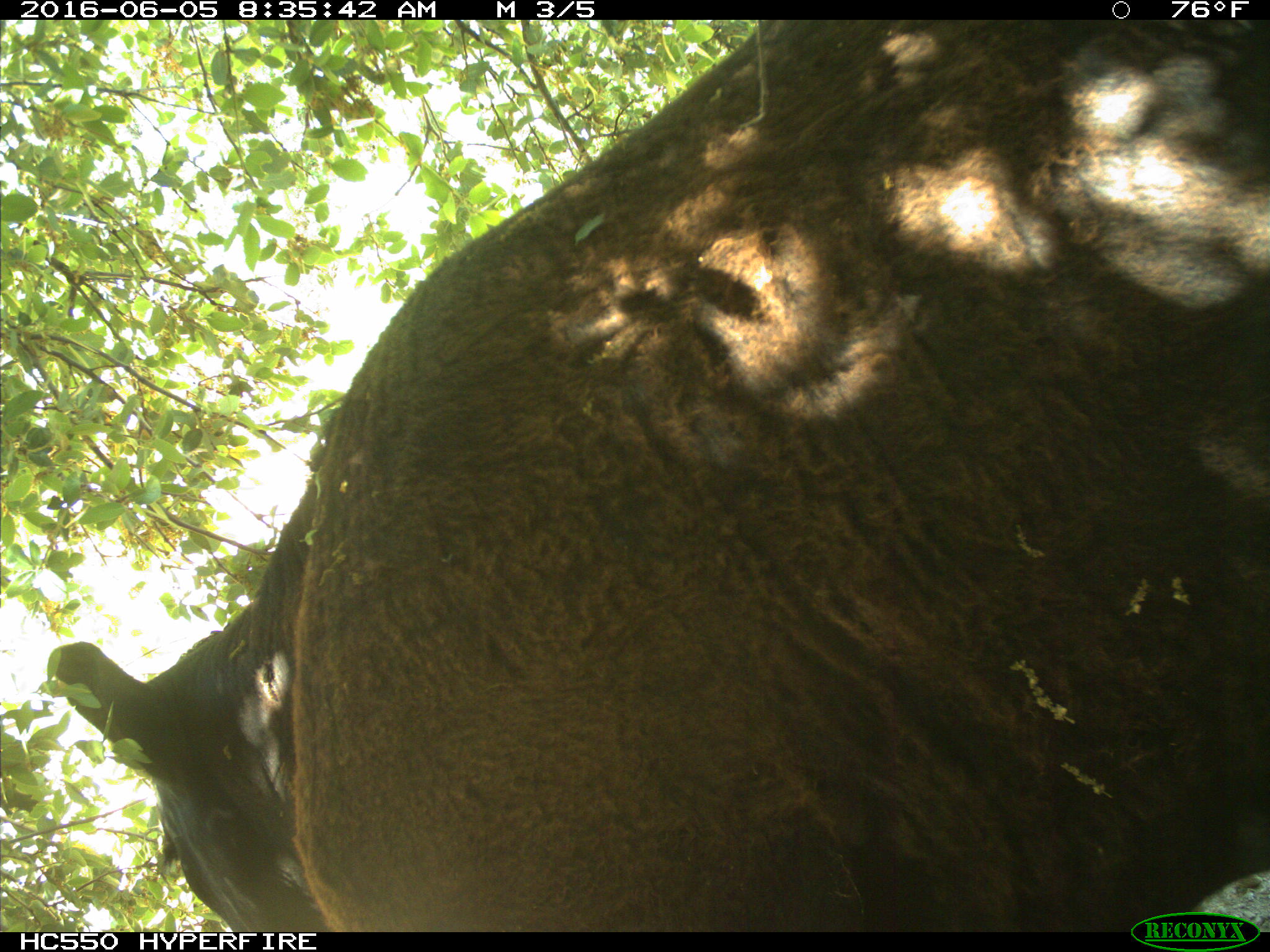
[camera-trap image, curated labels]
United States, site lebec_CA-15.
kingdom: Animalia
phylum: Chordata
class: Mammalia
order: Artiodactyla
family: Bovidae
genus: Bos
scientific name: Bos taurus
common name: domestic cow